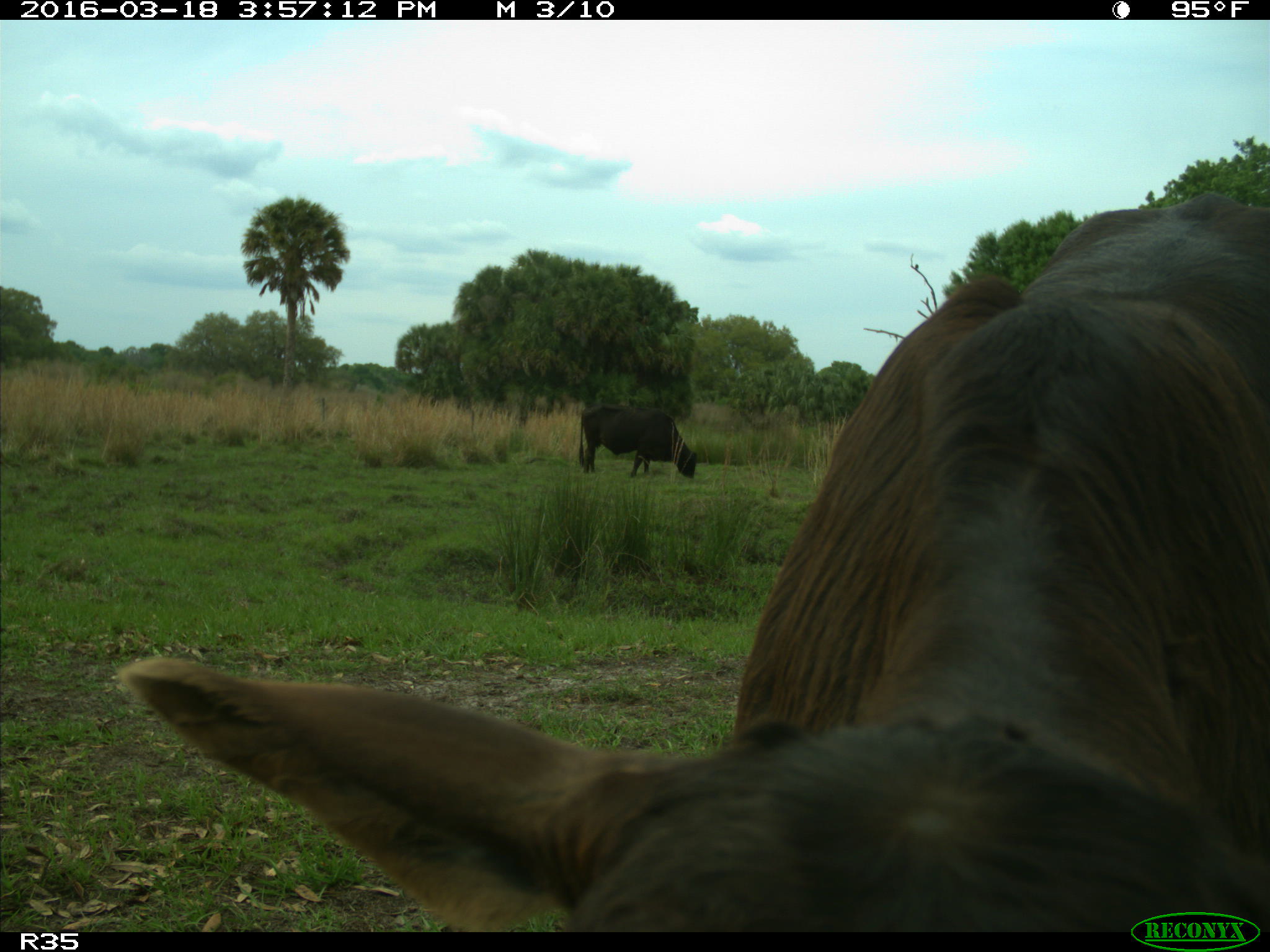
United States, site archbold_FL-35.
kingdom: Animalia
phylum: Chordata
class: Mammalia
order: Artiodactyla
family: Bovidae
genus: Bos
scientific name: Bos taurus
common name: domestic cow